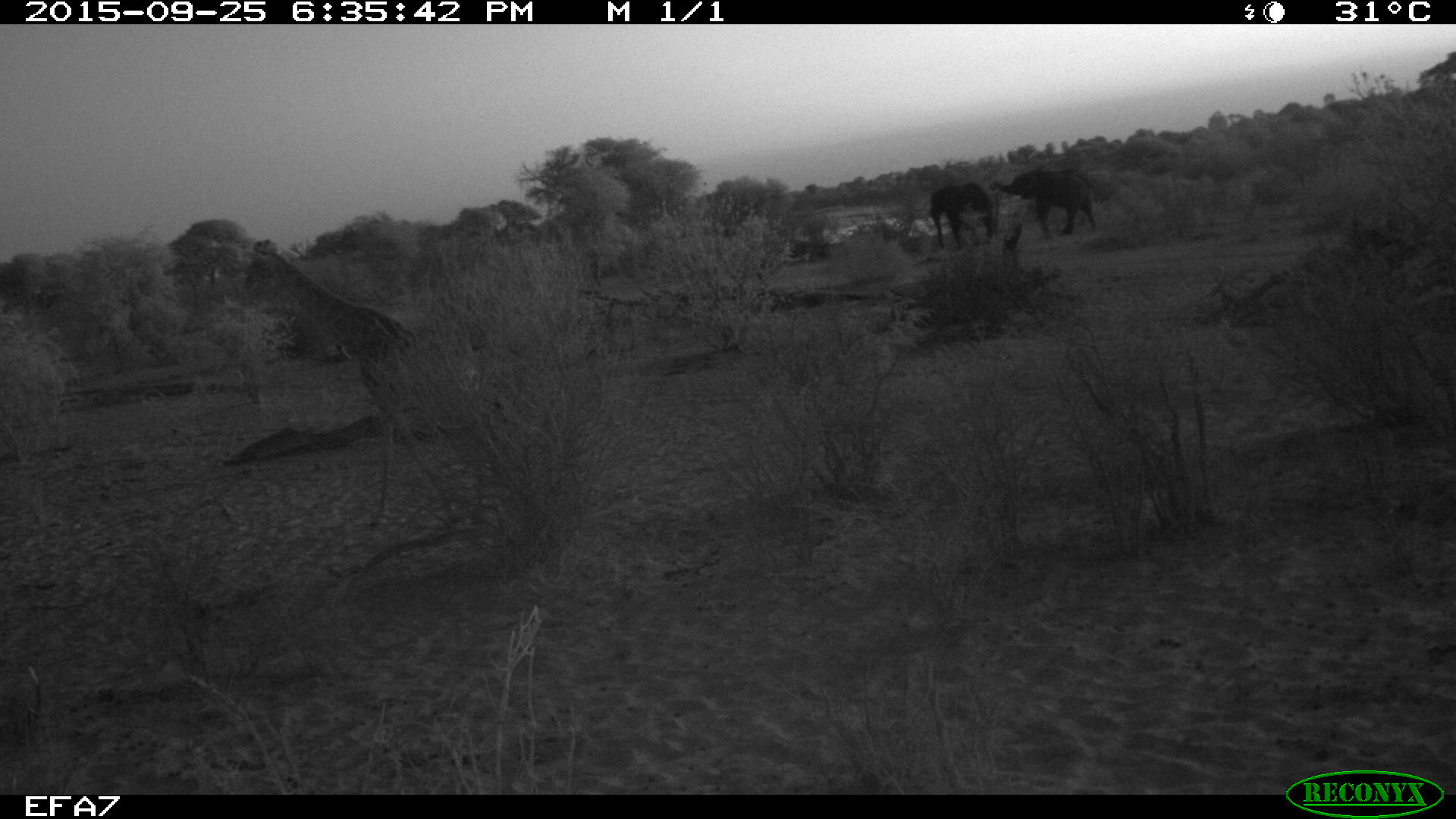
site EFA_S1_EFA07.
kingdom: Animalia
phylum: Chordata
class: Mammalia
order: Proboscidea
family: Elephantidae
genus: Loxodonta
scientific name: Loxodonta africana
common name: african bush elephant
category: elephant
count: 2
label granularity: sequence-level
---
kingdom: Animalia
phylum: Chordata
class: Mammalia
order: Artiodactyla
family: Giraffidae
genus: Giraffa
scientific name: Giraffa camelopardalis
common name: giraffe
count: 1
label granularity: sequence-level